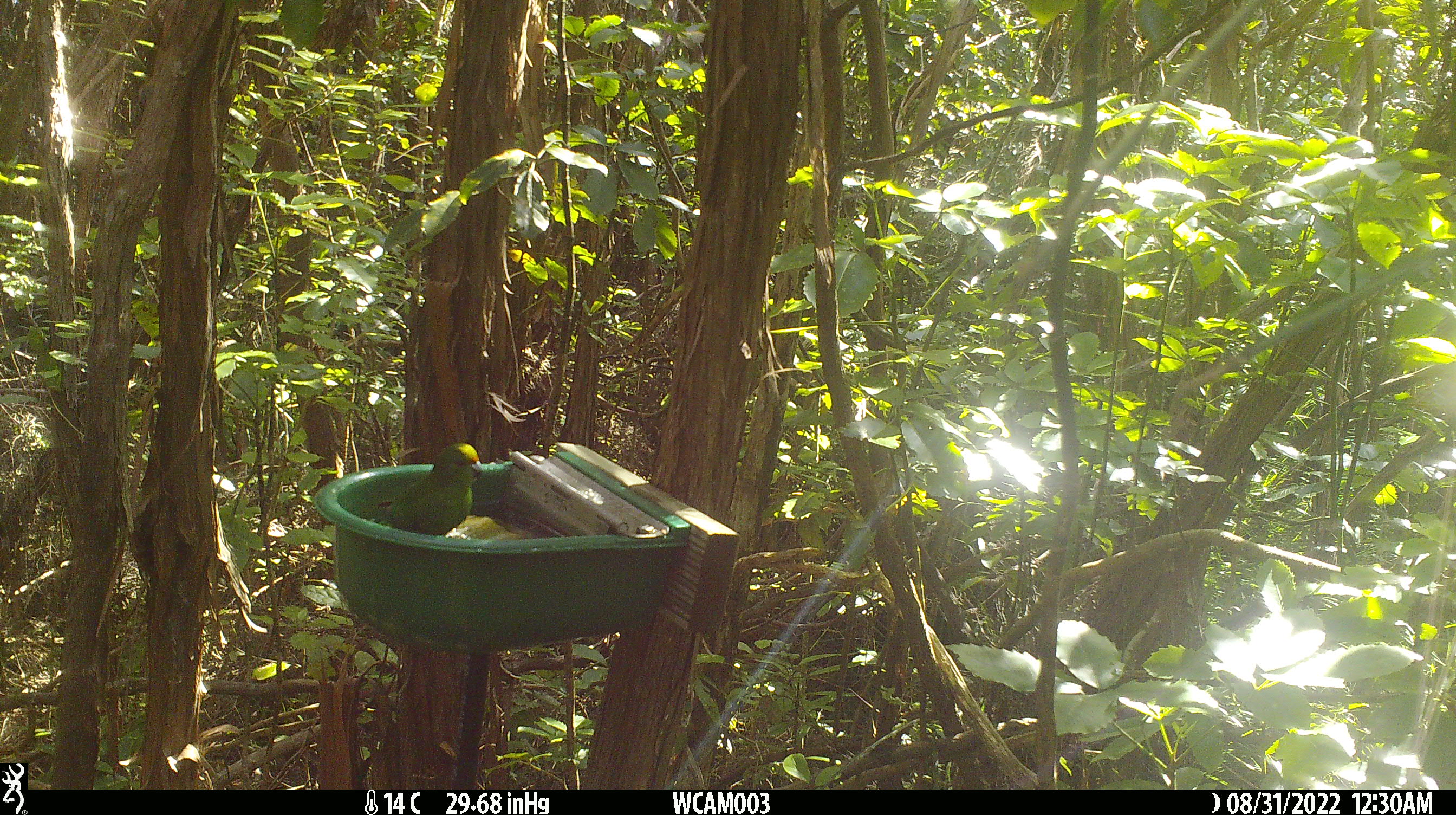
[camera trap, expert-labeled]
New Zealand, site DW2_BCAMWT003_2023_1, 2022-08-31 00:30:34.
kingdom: Animalia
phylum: Chordata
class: Aves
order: Psittaciformes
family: Psittaculidae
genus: Cyanoramphus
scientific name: Cyanoramphus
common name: parakeet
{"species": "parakeet (Cyanoramphus)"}